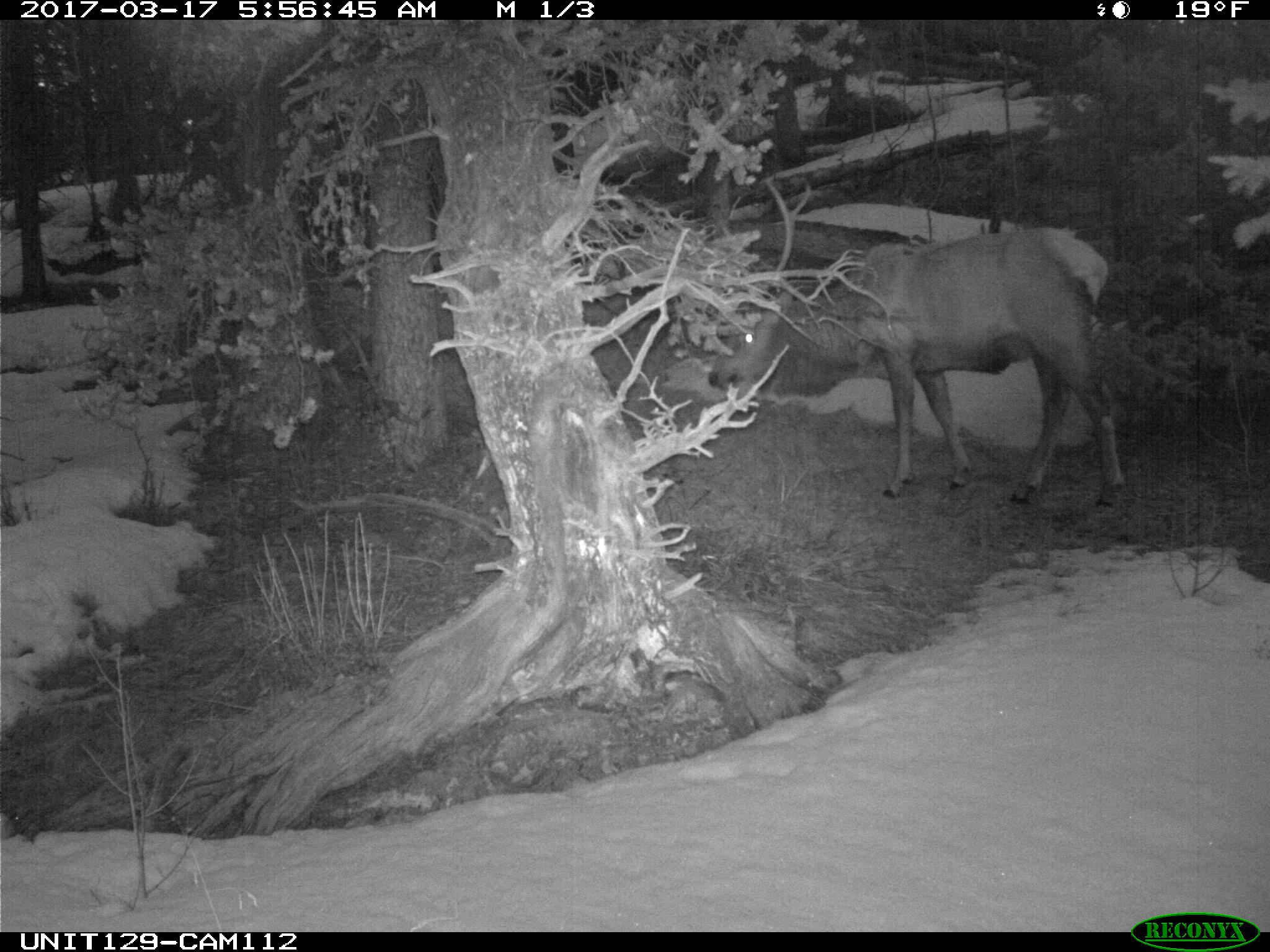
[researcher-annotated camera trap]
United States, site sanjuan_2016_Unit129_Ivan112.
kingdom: Animalia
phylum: Chordata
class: Mammalia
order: Artiodactyla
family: Cervidae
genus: Cervus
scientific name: Cervus elaphus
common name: red deer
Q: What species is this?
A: Cervus elaphus (red deer).